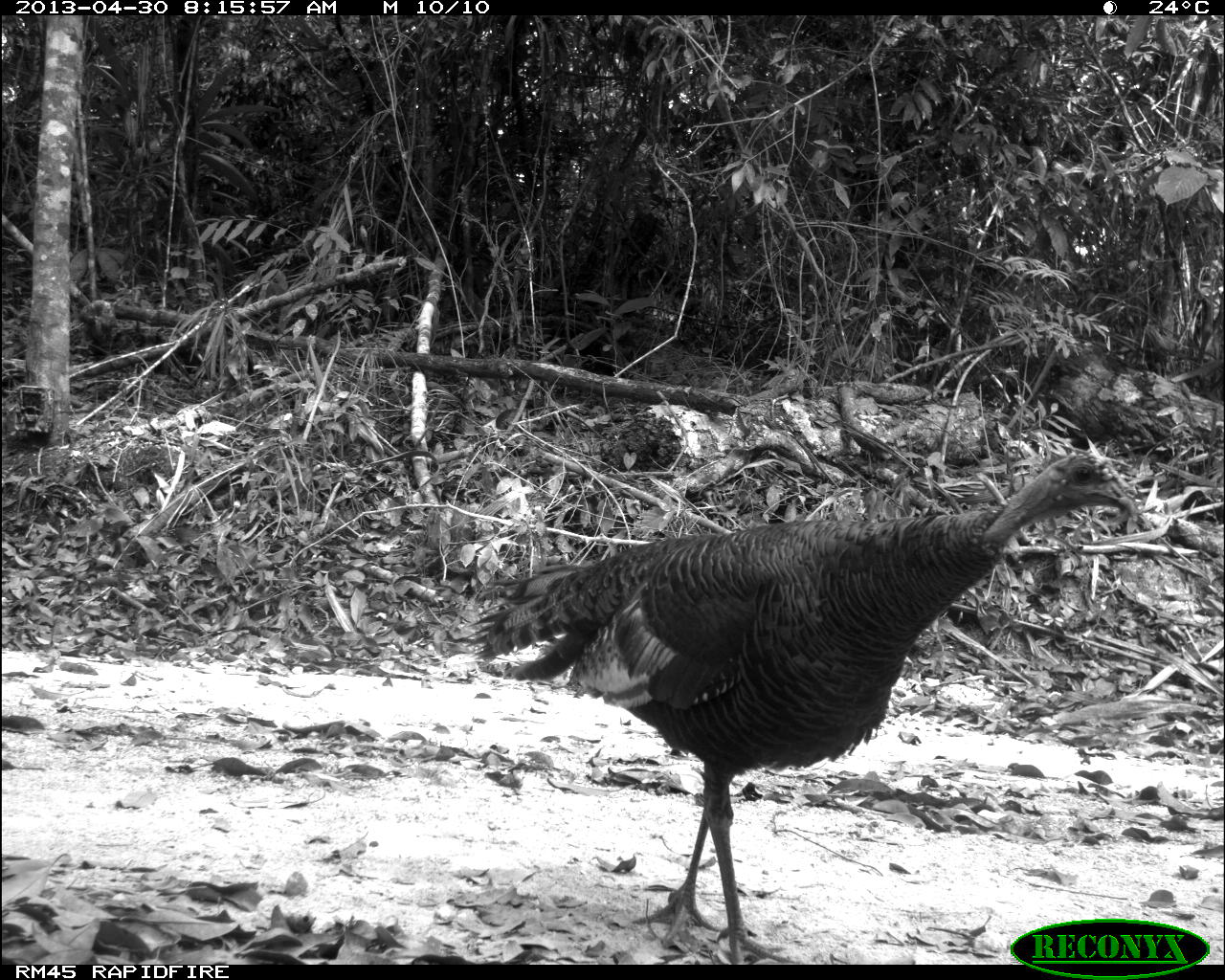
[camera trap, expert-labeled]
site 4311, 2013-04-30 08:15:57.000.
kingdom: Animalia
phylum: Chordata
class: Aves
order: Galliformes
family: Phasianidae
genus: Meleagris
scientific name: Meleagris ocellata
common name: ocellated turkey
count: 1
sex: female